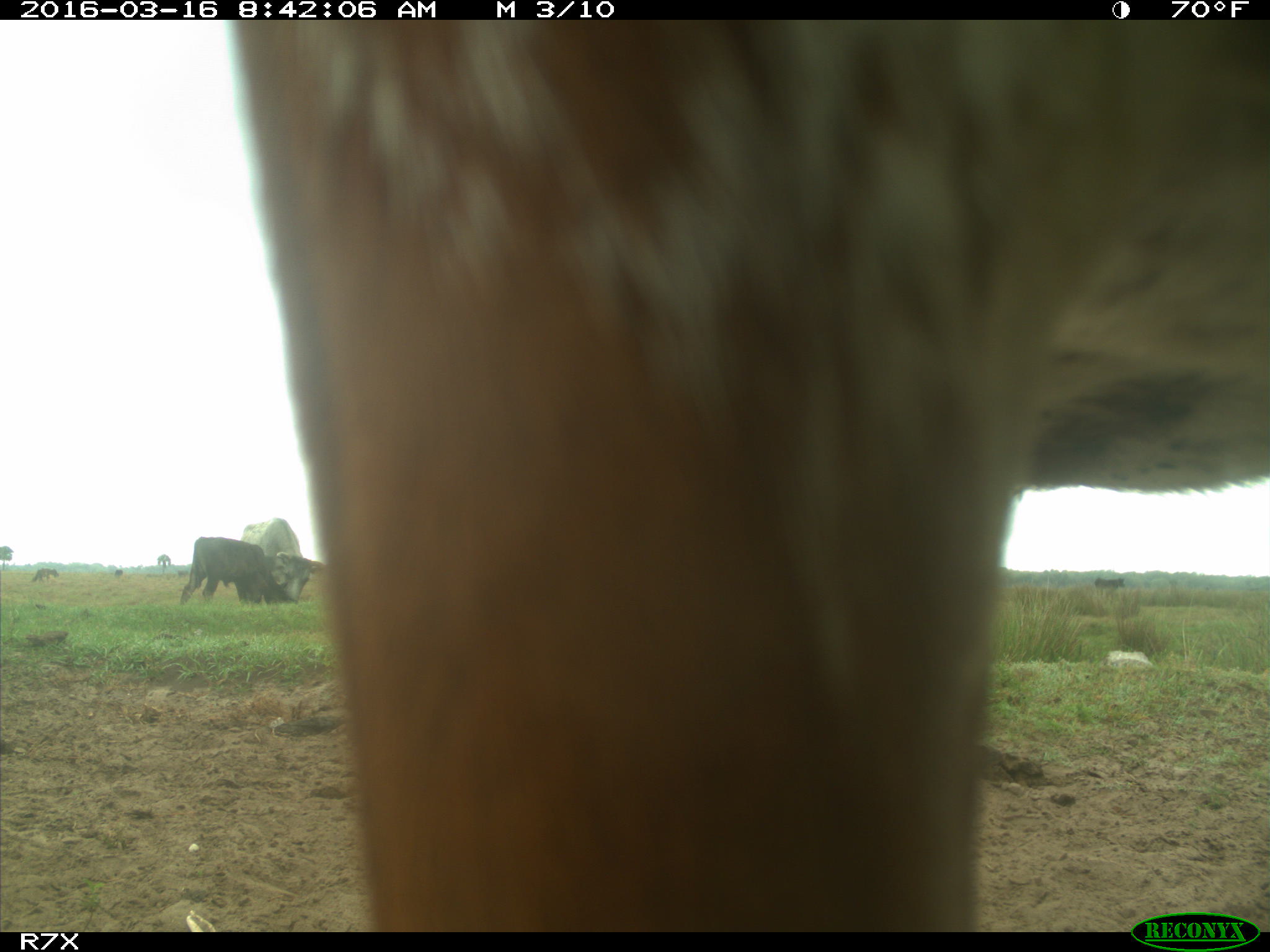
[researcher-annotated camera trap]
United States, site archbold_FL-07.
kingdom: Animalia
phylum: Chordata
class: Mammalia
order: Artiodactyla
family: Bovidae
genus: Bos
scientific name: Bos taurus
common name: domestic cow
Bos taurus (domestic cow).